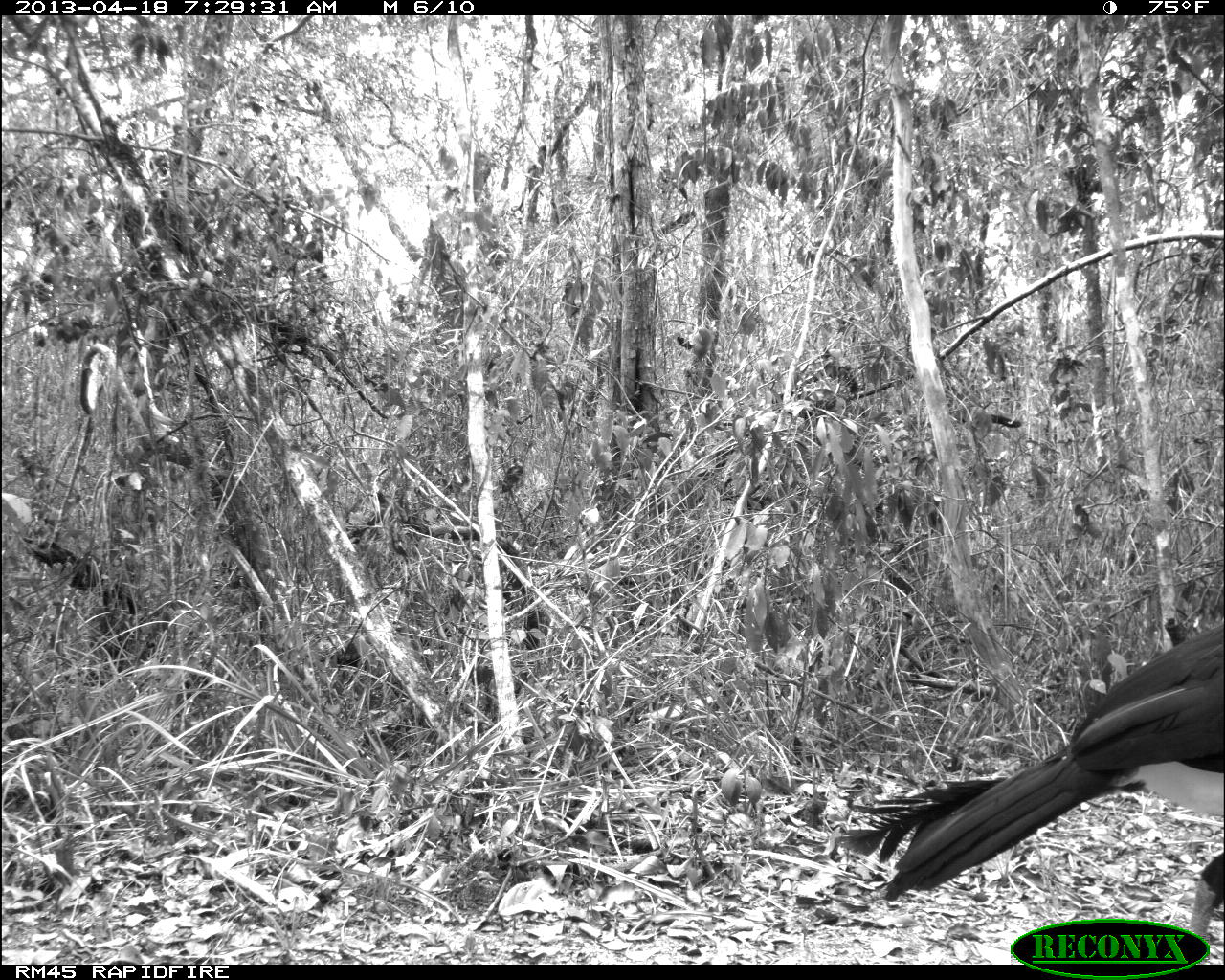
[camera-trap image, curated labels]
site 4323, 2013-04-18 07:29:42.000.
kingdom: Animalia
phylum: Chordata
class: Aves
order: Galliformes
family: Cracidae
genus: Crax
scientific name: Crax rubra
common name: great curassow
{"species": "Crax rubra (great curassow)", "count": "3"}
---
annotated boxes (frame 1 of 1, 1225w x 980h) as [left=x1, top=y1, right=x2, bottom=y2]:
crax rubra: [left=831, top=616, right=1225, bottom=940]